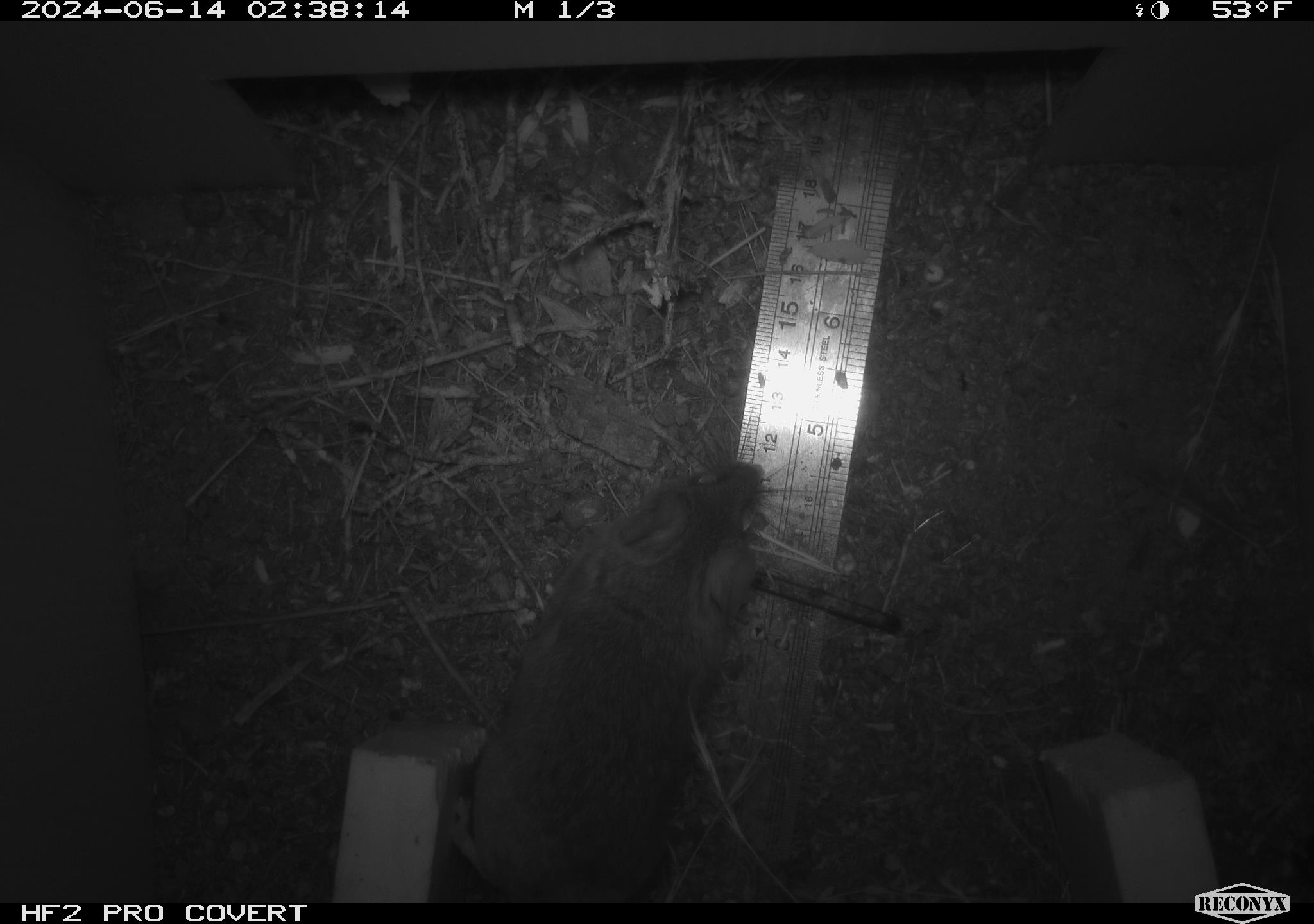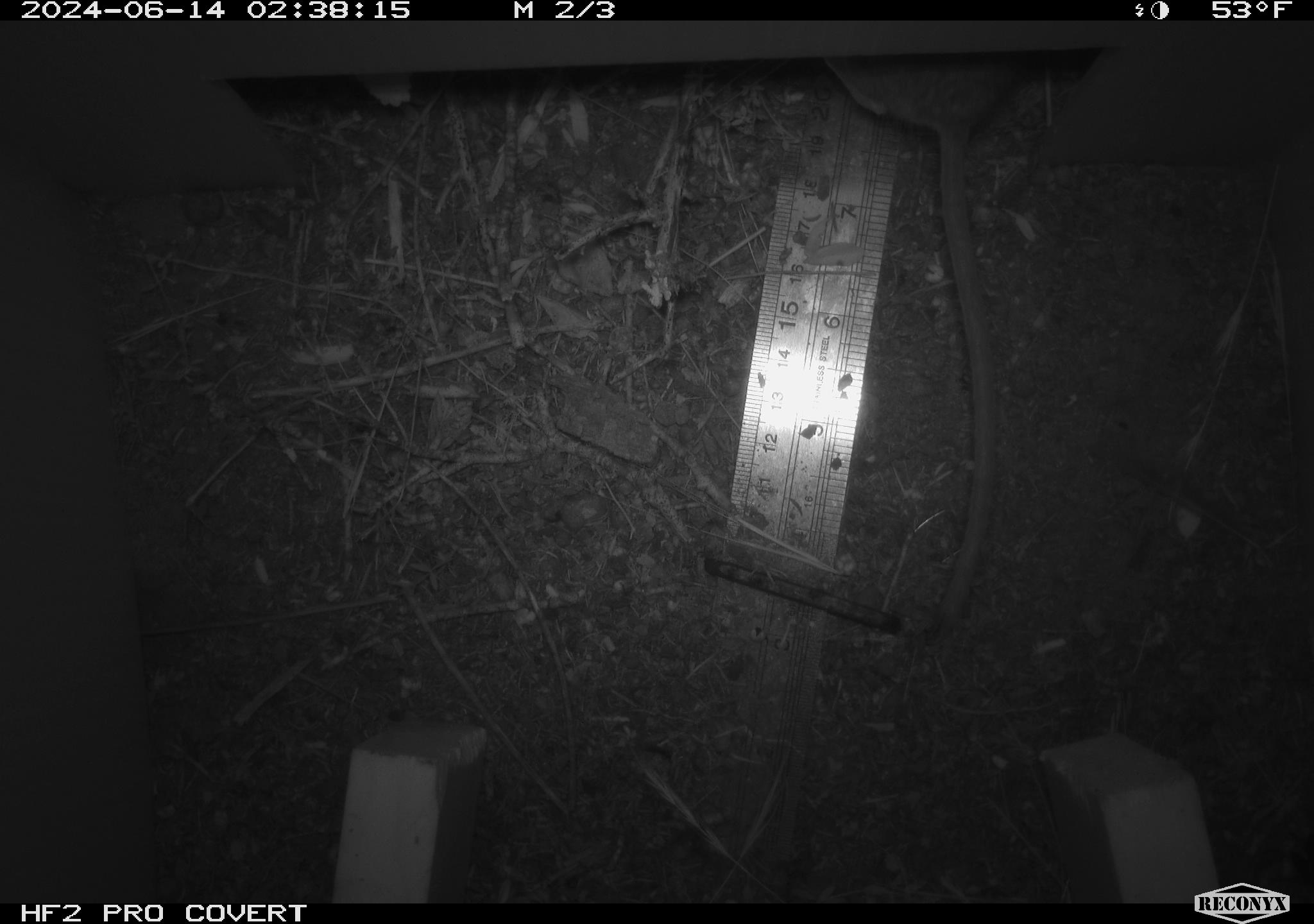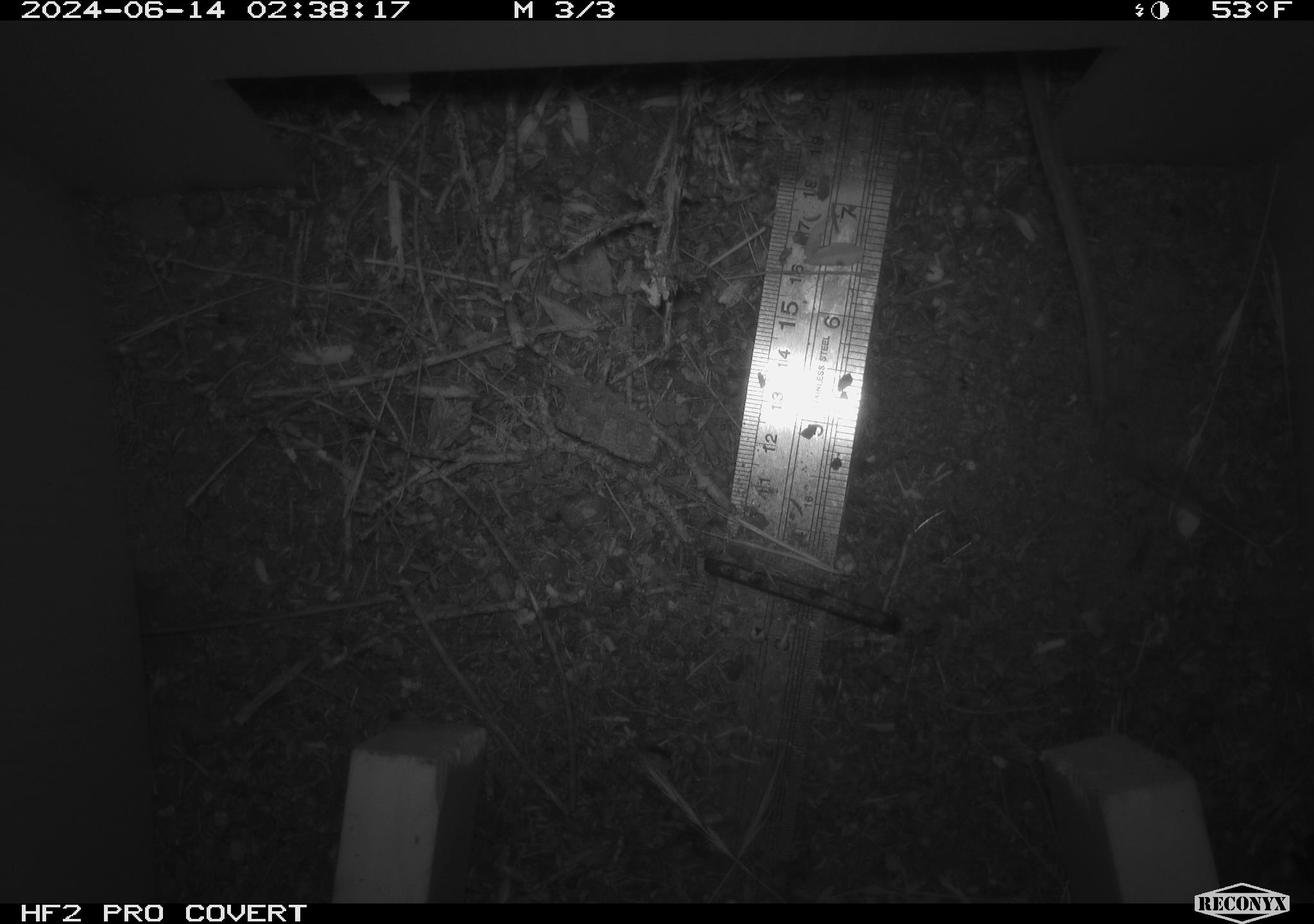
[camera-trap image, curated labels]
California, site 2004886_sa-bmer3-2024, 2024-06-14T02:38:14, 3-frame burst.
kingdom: Animalia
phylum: Chordata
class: Mammalia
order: Rodentia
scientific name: Rodentia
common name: mouse species